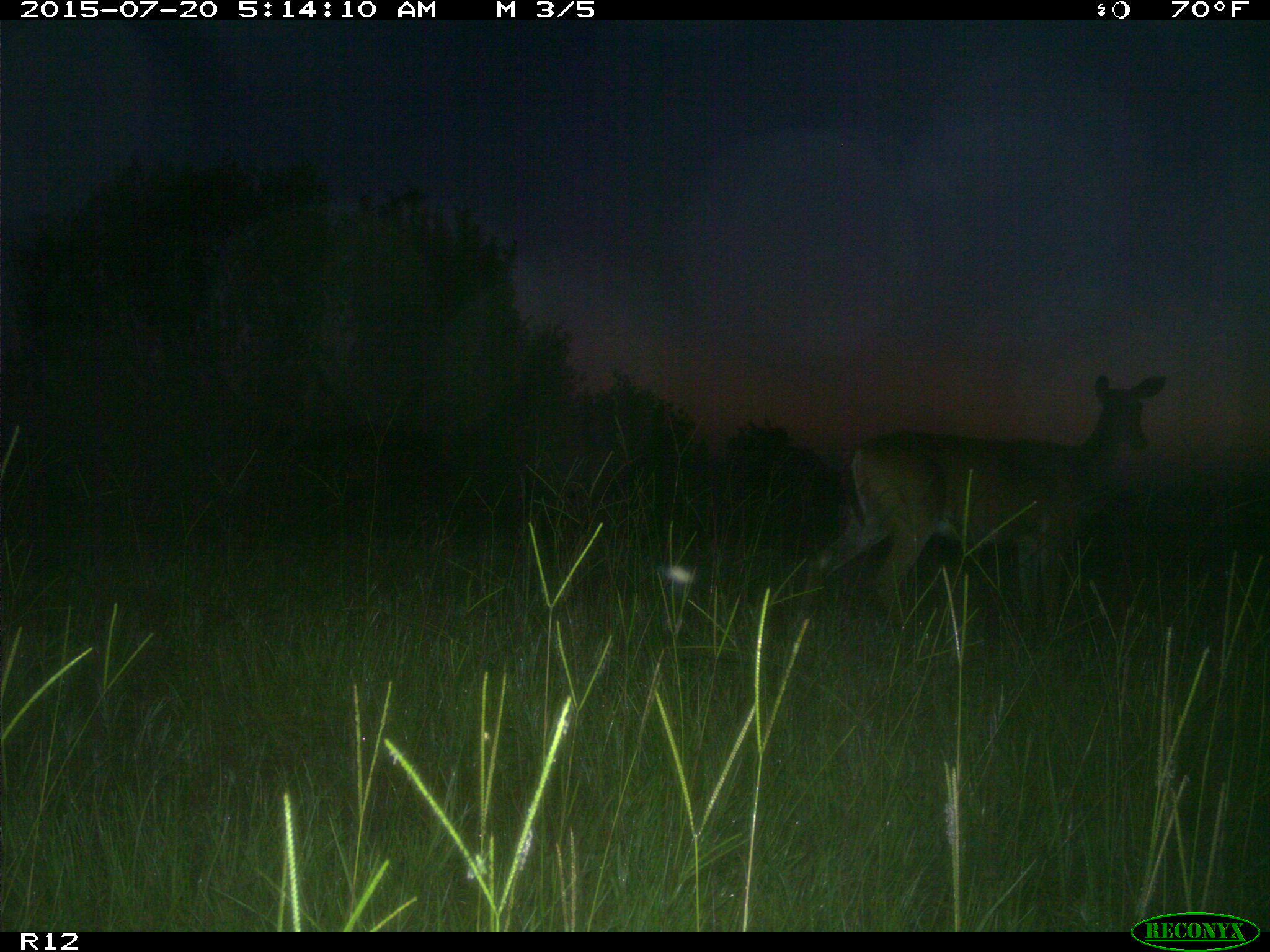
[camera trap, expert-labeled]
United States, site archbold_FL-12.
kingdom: Animalia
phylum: Chordata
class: Mammalia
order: Artiodactyla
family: Cervidae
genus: Odocoileus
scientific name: Odocoileus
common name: deer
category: unidentified deer